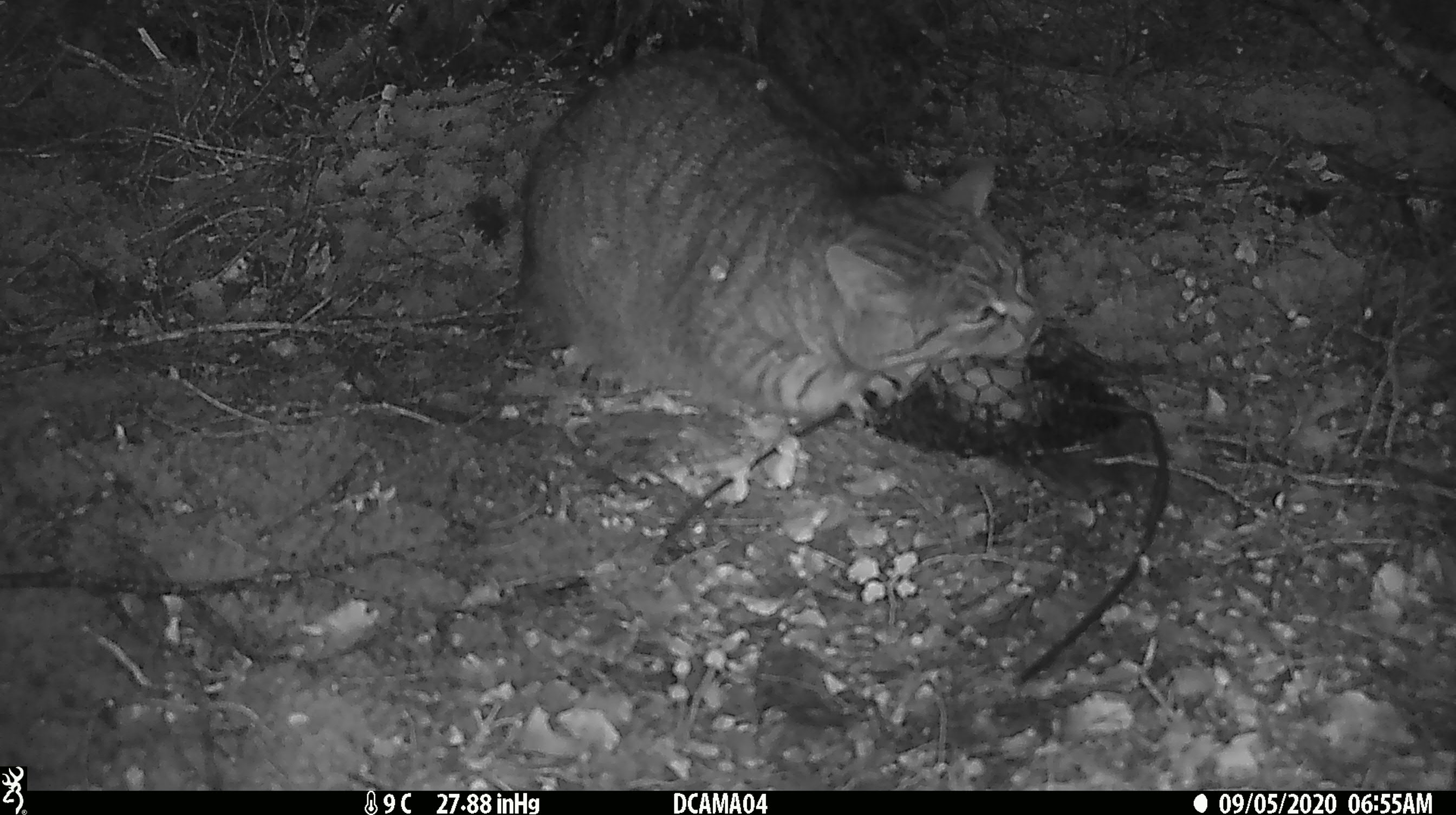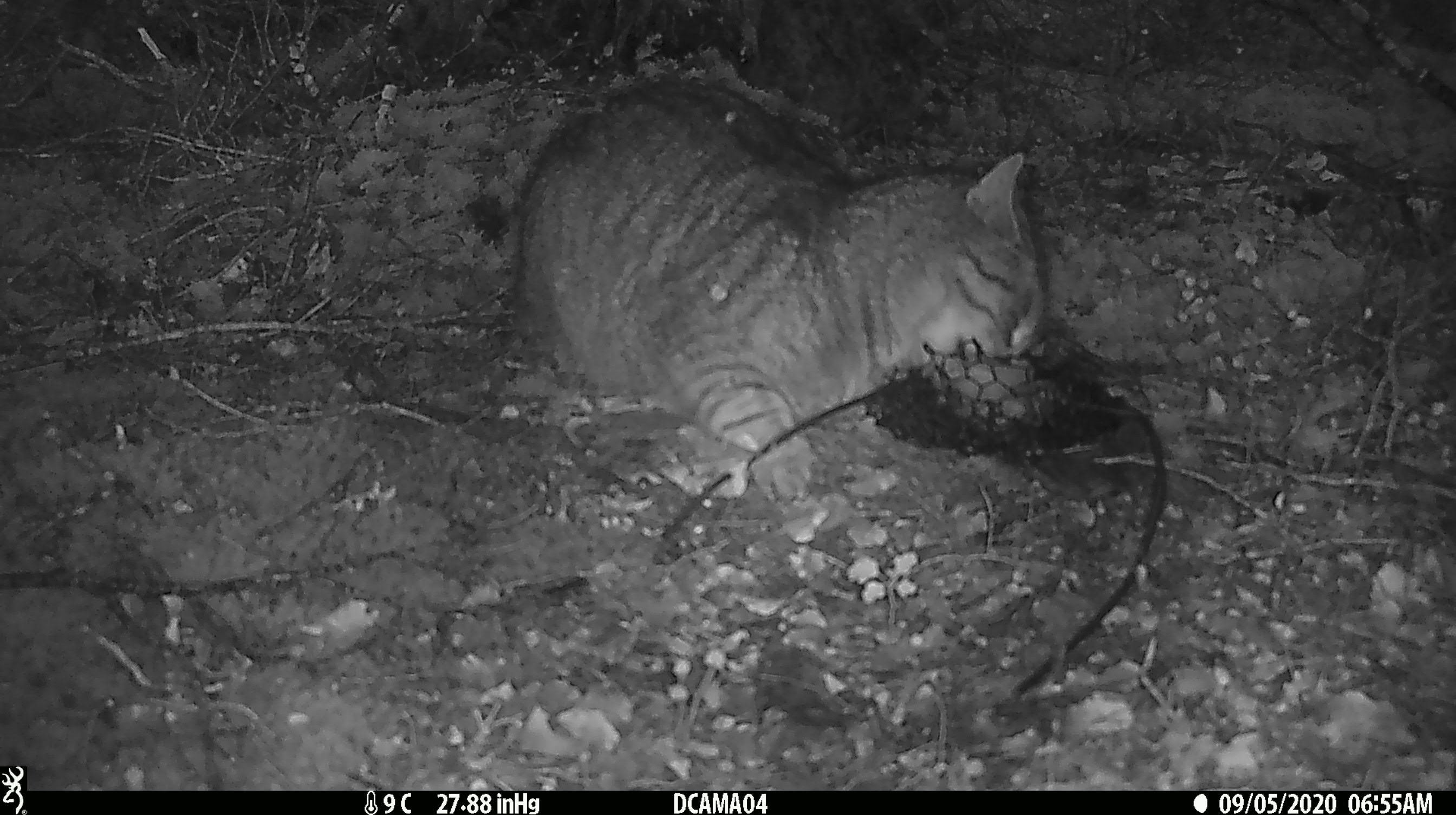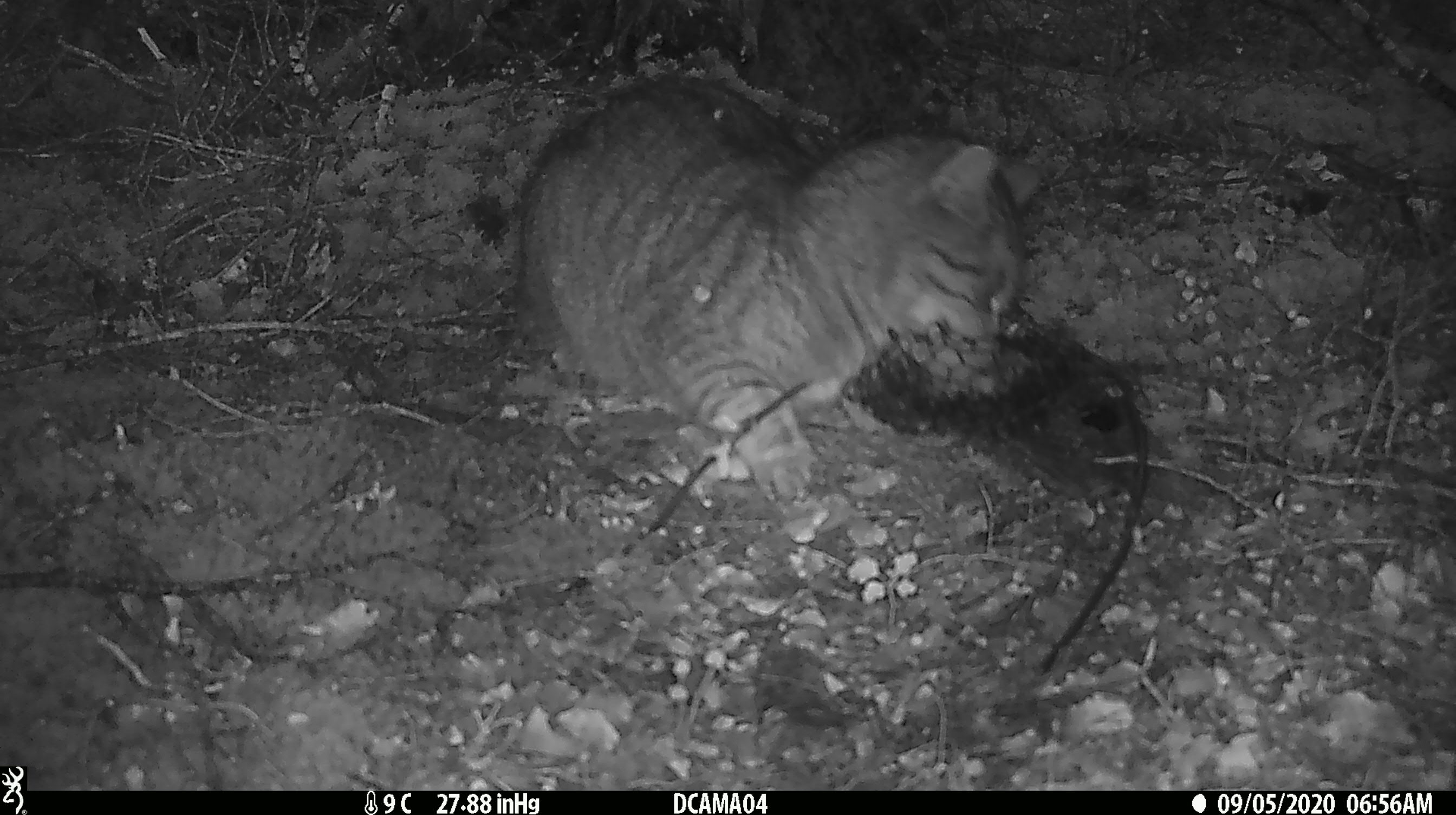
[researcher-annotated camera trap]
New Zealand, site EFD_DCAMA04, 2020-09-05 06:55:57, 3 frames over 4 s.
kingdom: Animalia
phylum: Chordata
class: Mammalia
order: Carnivora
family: Felidae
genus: Felis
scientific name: Felis catus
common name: domestic cat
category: cat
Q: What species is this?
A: Cat (domestic cat) (Felis catus).